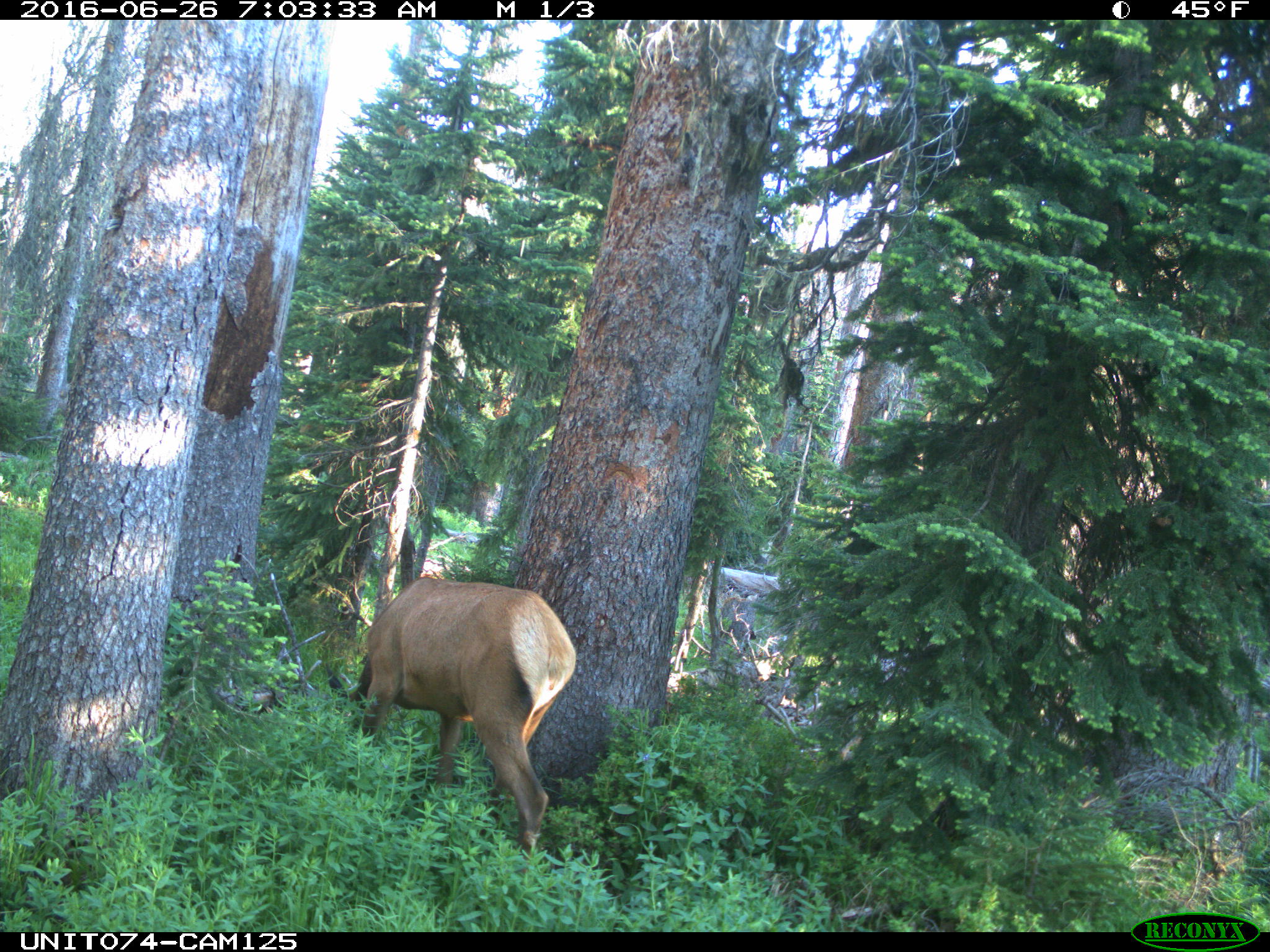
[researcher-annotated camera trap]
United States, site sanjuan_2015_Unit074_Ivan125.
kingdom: Animalia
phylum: Chordata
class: Mammalia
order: Artiodactyla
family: Cervidae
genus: Cervus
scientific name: Cervus elaphus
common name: red deer